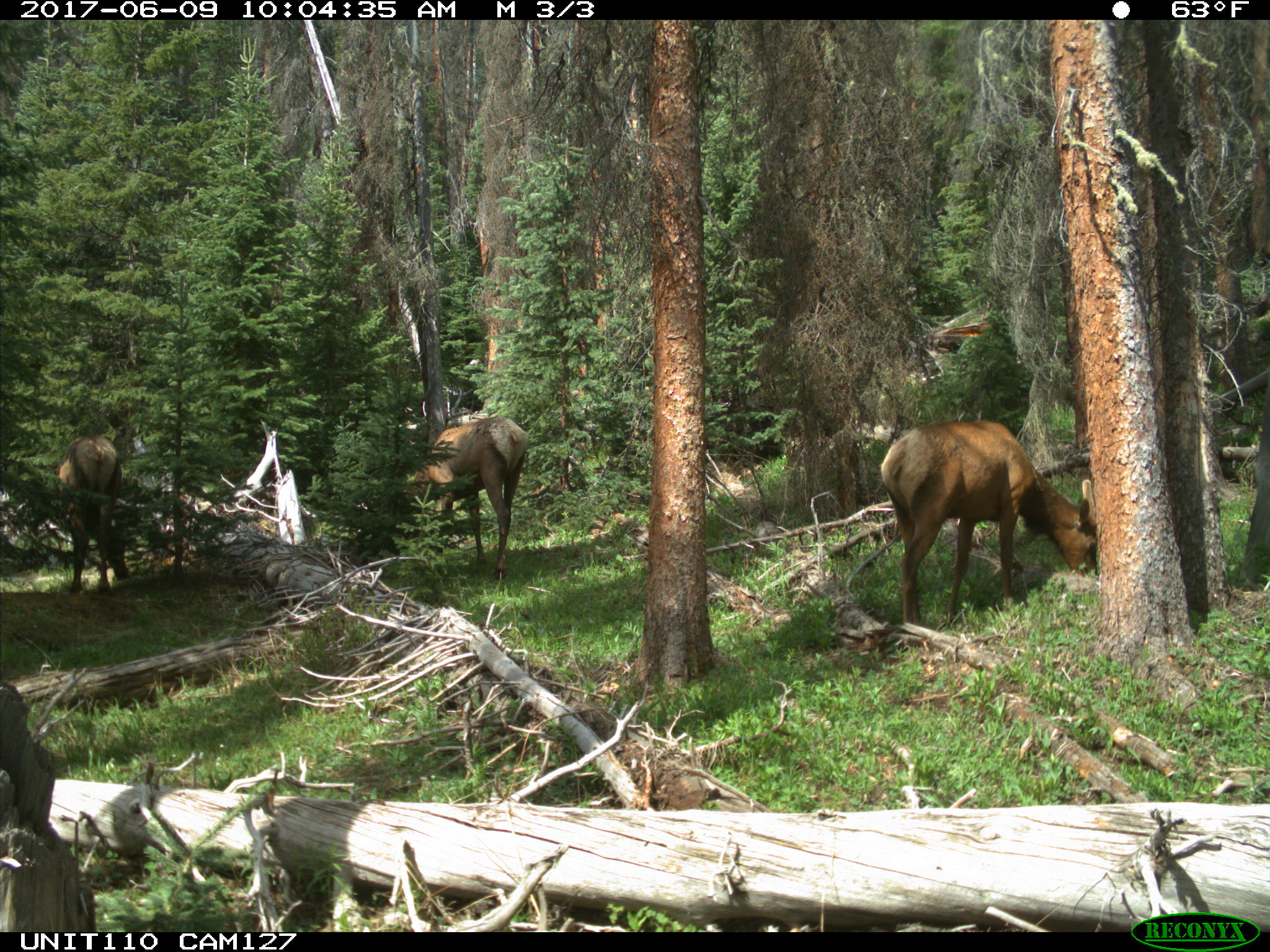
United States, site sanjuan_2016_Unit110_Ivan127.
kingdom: Animalia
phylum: Chordata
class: Mammalia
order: Artiodactyla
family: Cervidae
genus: Cervus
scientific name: Cervus elaphus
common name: red deer